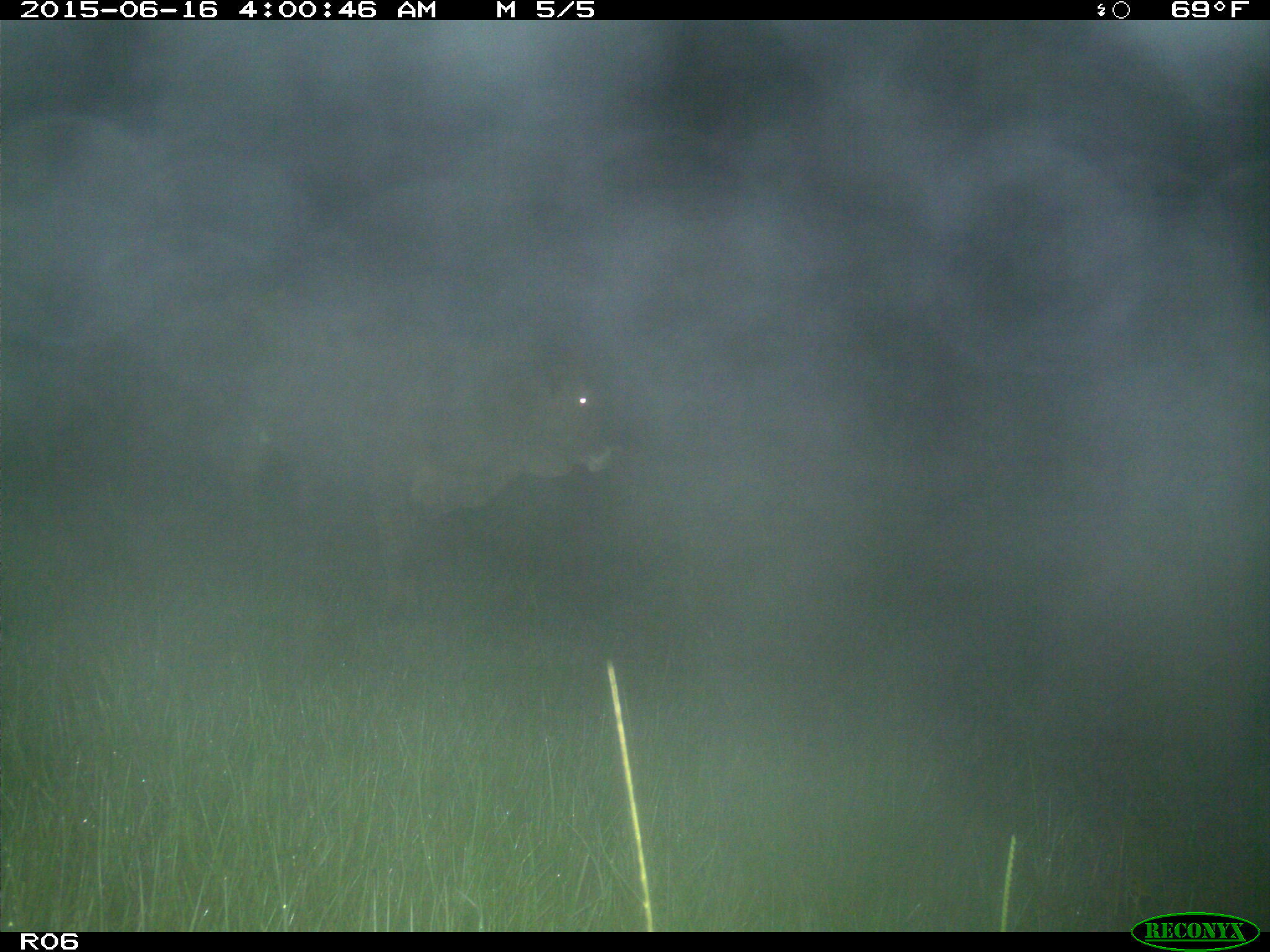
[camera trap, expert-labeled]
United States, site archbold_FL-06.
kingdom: Animalia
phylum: Chordata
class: Mammalia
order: Artiodactyla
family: Bovidae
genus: Bos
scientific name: Bos taurus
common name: domestic cow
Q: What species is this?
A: Bos taurus (domestic cow).